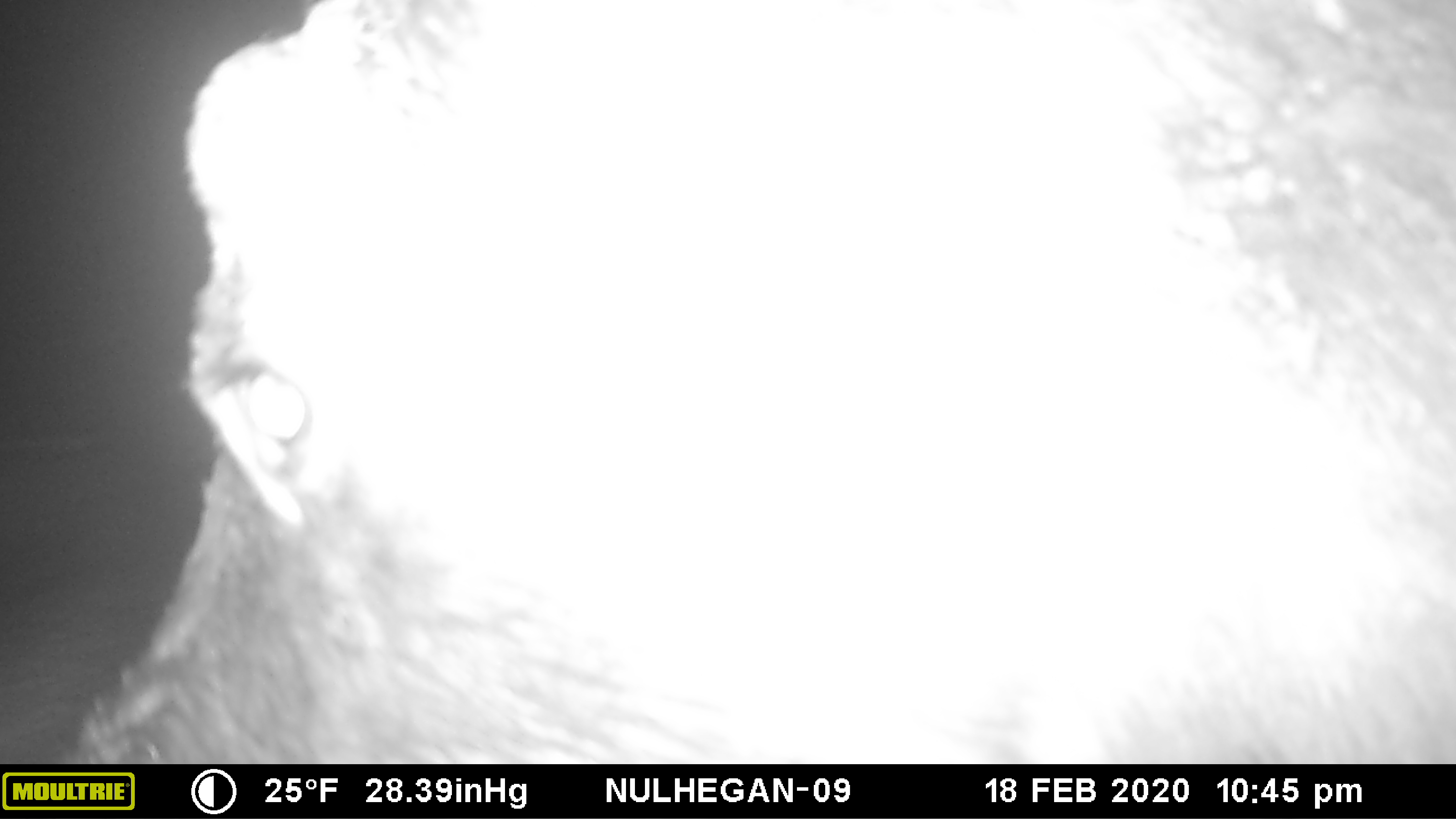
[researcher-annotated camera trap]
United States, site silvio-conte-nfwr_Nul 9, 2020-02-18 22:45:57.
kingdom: Animalia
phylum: Chordata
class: Mammalia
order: Artiodactyla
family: Cervidae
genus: Alces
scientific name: Alces alces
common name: moose